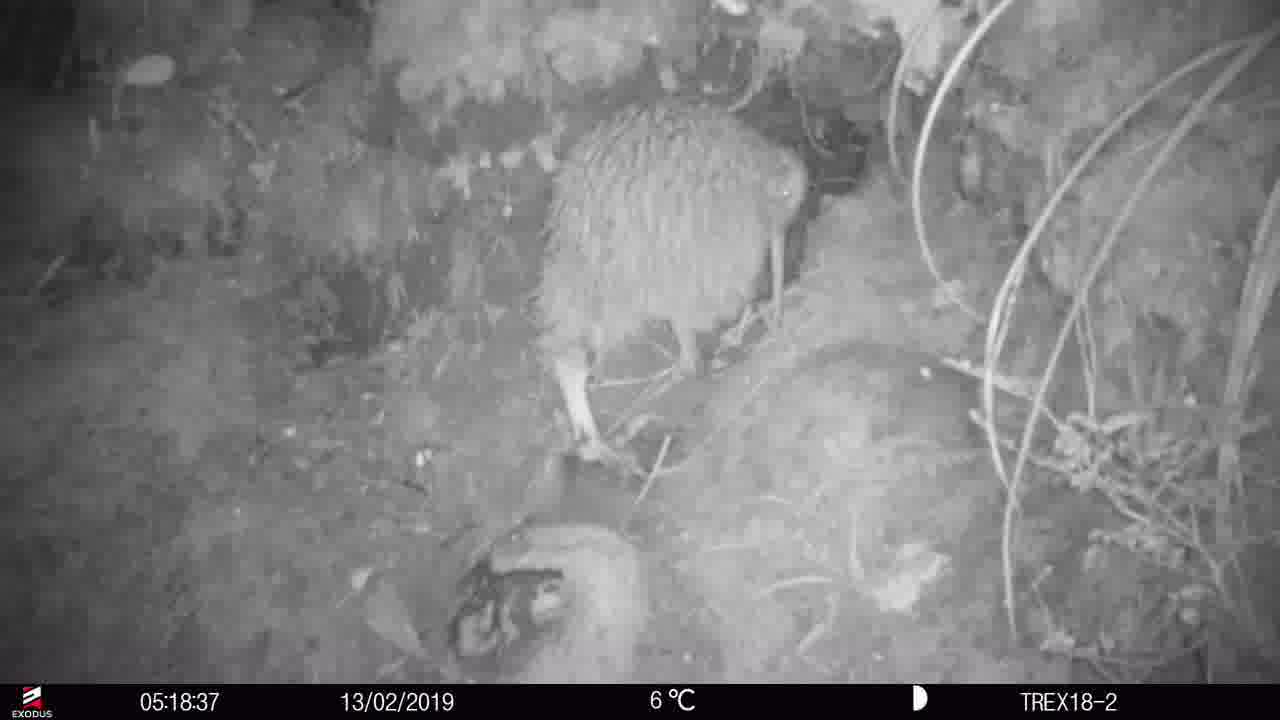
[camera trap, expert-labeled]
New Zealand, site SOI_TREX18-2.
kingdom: Animalia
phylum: Chordata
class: Aves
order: Apterygiformes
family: Apterygidae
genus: Apteryx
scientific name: Apteryx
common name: kiwi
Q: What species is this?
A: Kiwi (Apteryx).